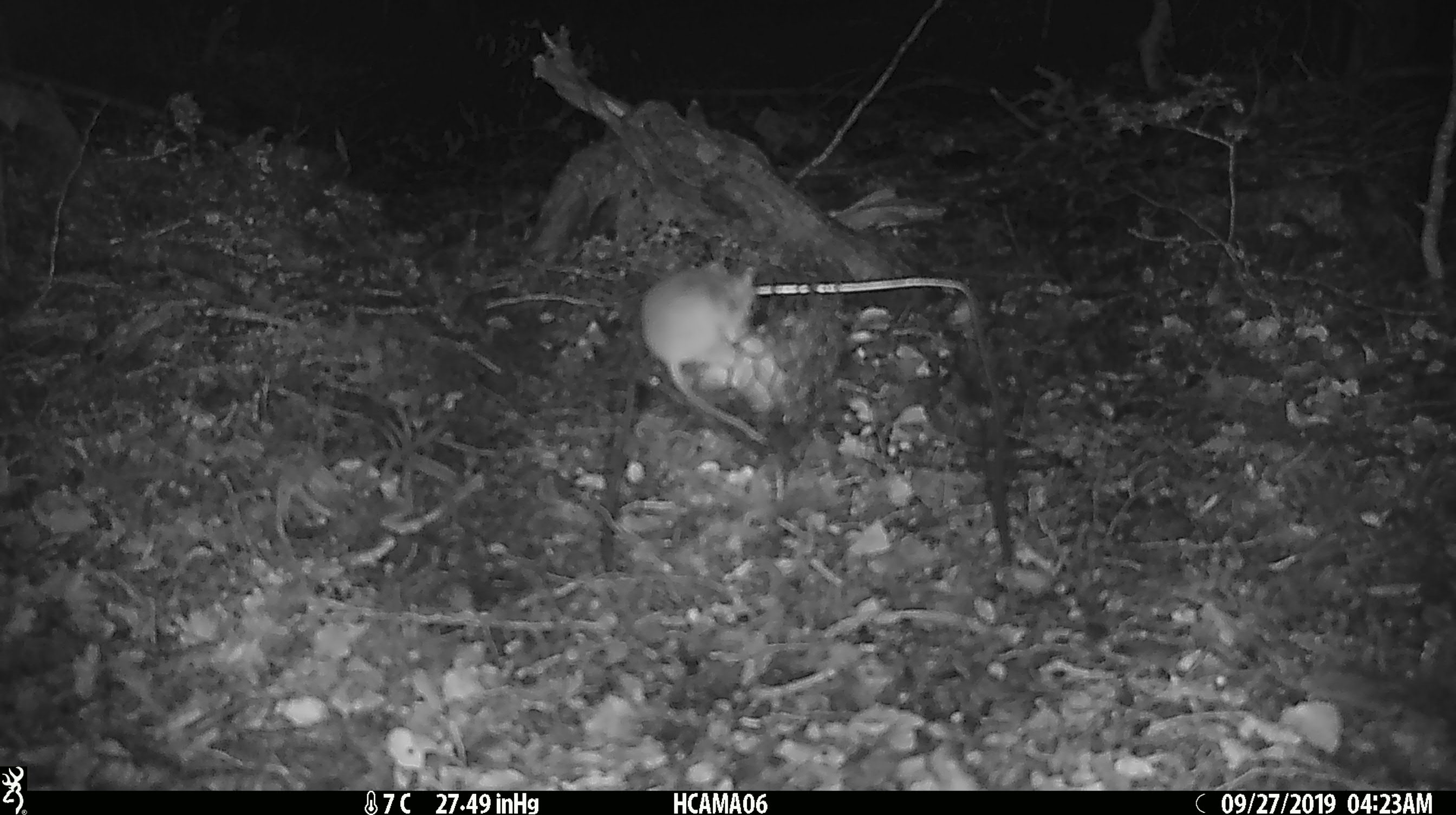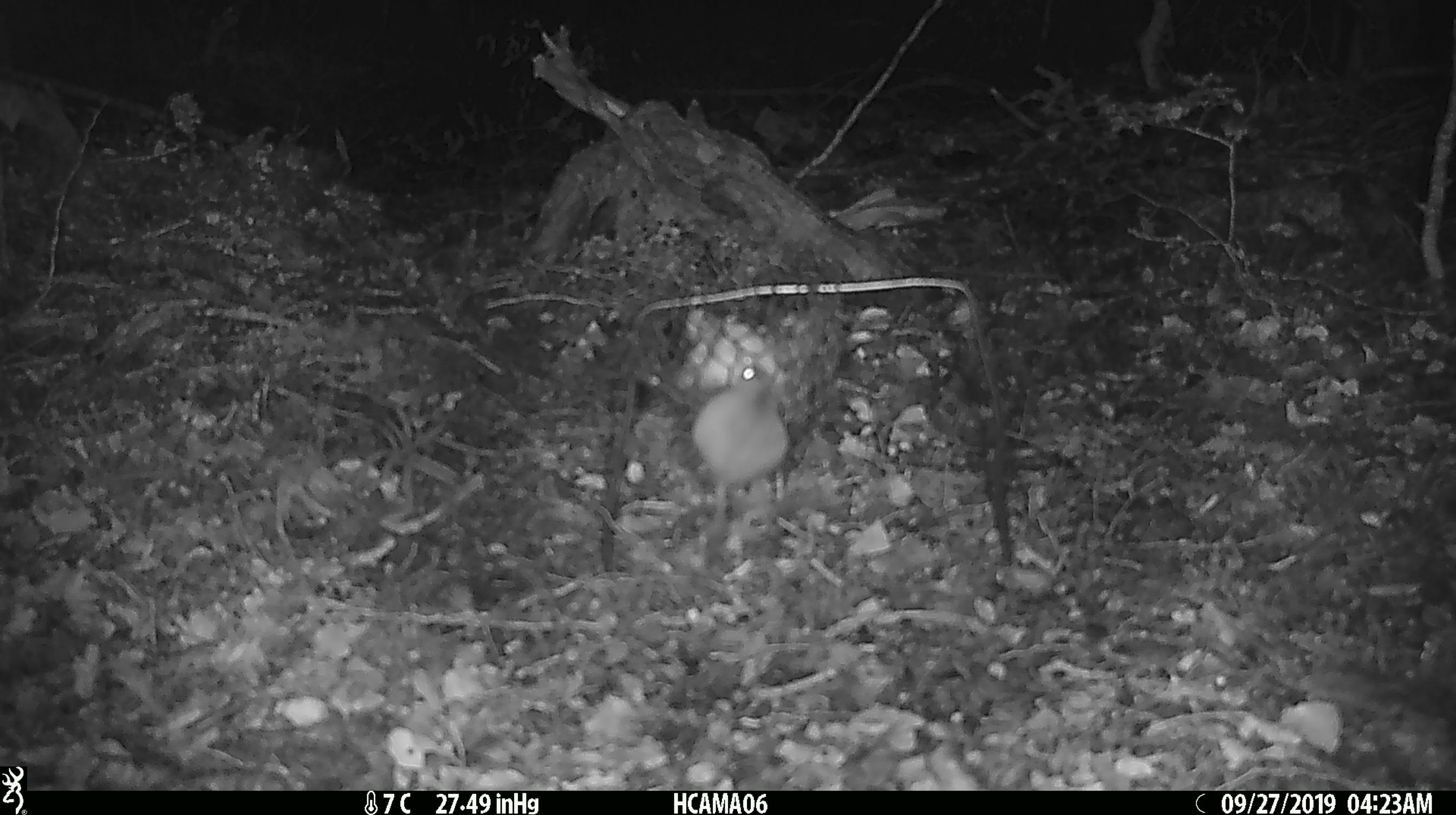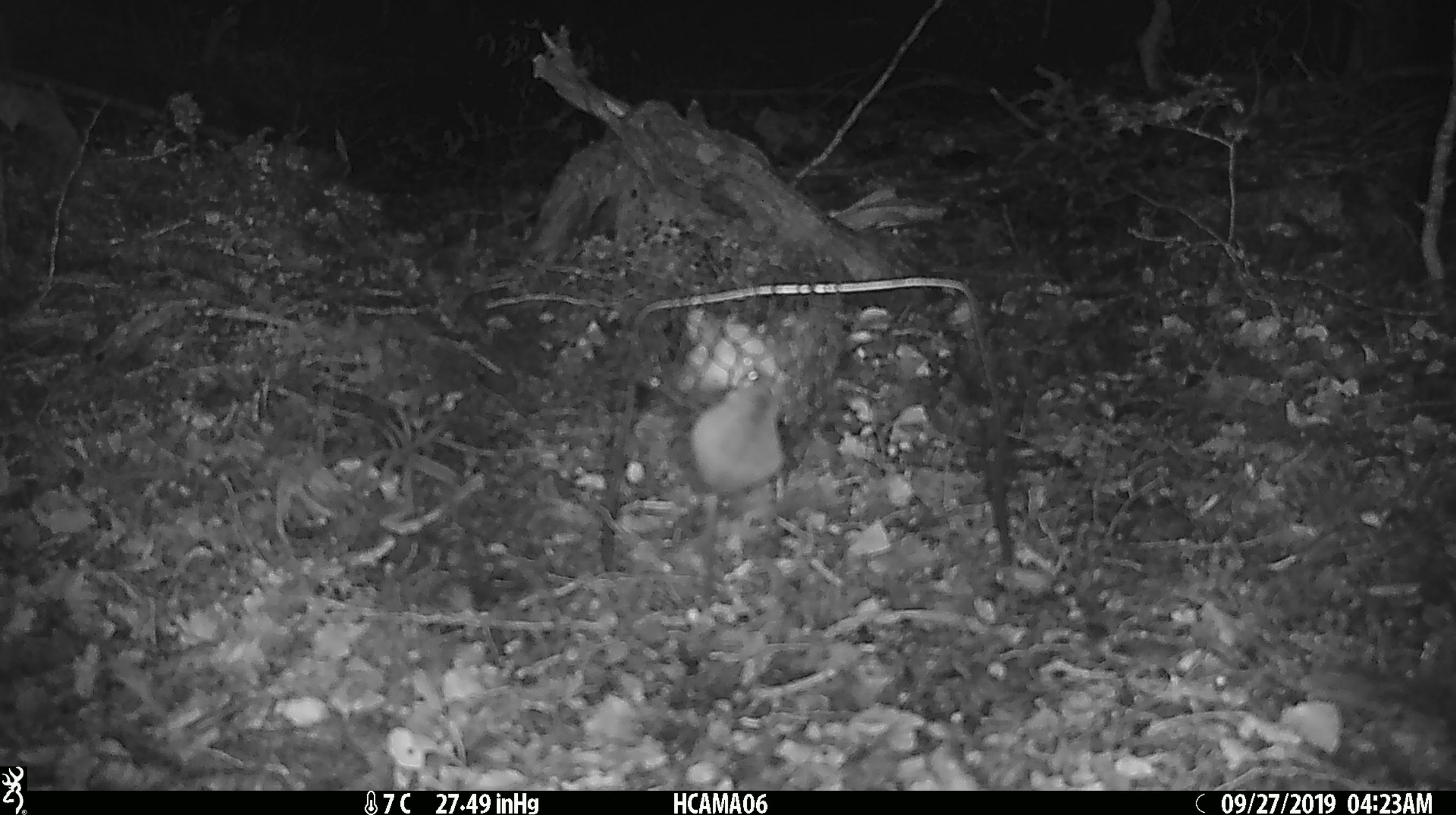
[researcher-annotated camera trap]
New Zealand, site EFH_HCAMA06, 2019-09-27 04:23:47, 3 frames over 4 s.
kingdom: Animalia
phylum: Chordata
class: Mammalia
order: Rodentia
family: Muridae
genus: Mus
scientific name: Mus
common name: mouse